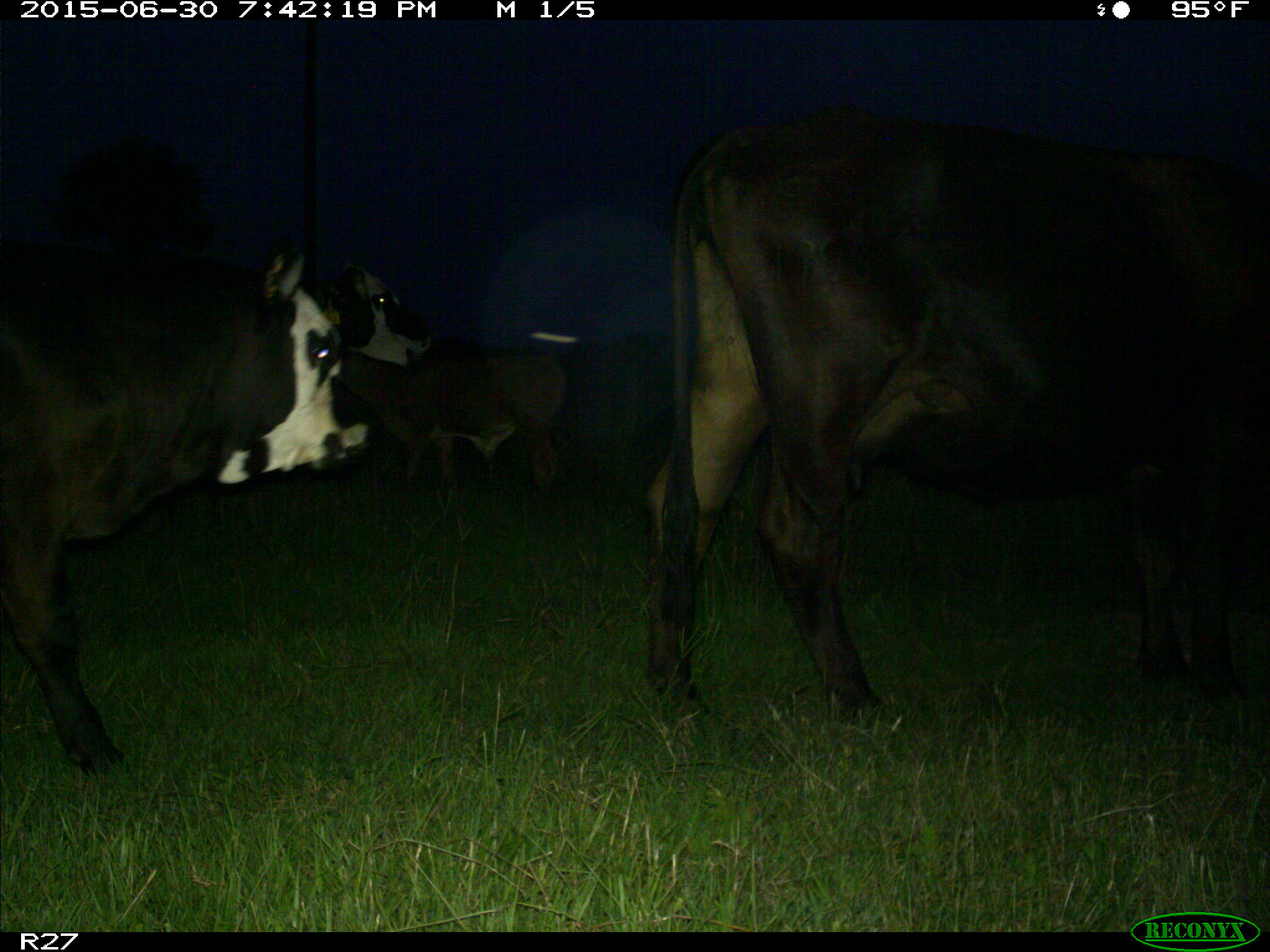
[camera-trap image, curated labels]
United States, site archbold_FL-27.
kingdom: Animalia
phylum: Chordata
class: Mammalia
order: Artiodactyla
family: Bovidae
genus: Bos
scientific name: Bos taurus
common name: domestic cow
Bos taurus (domestic cow).